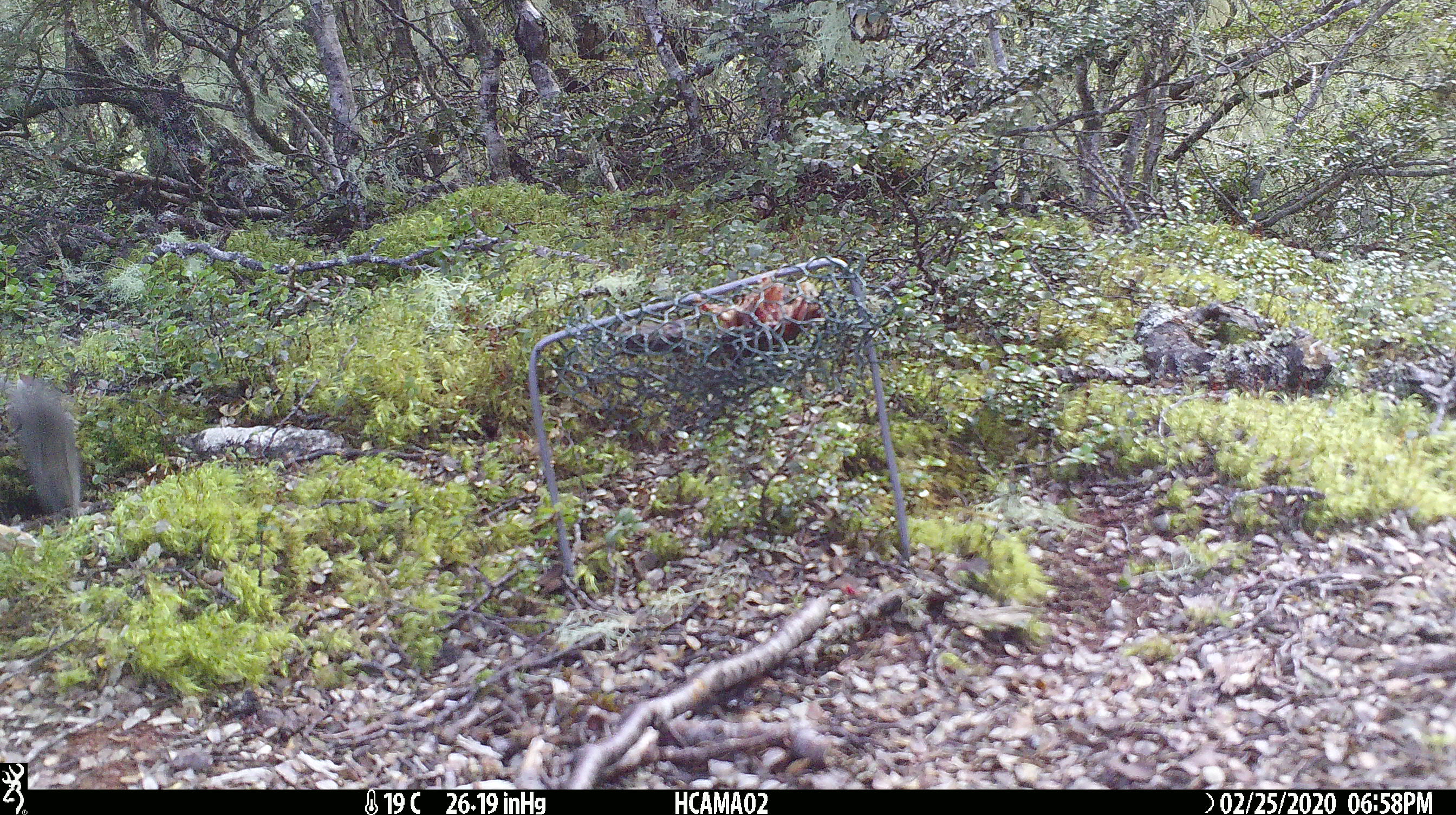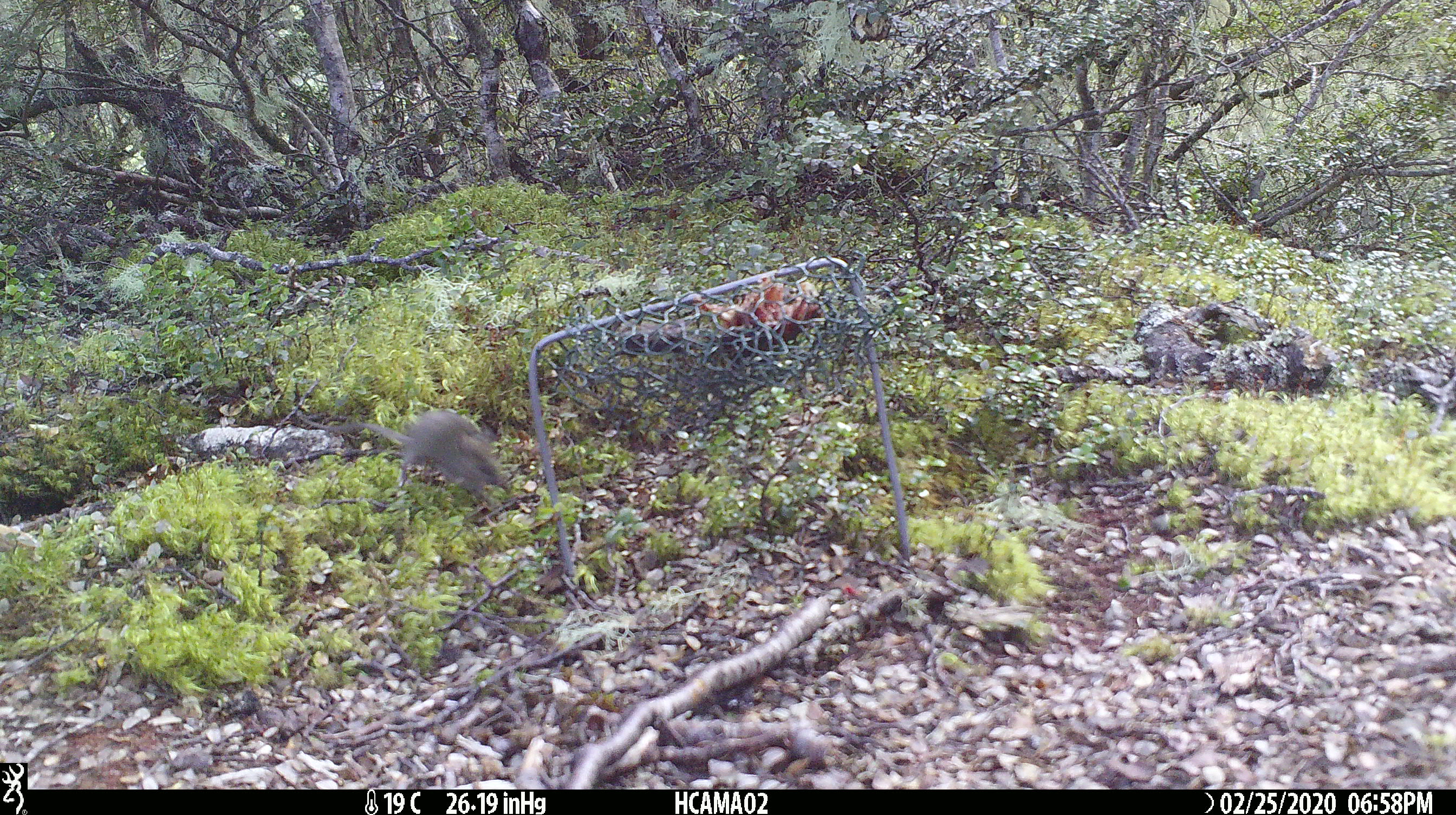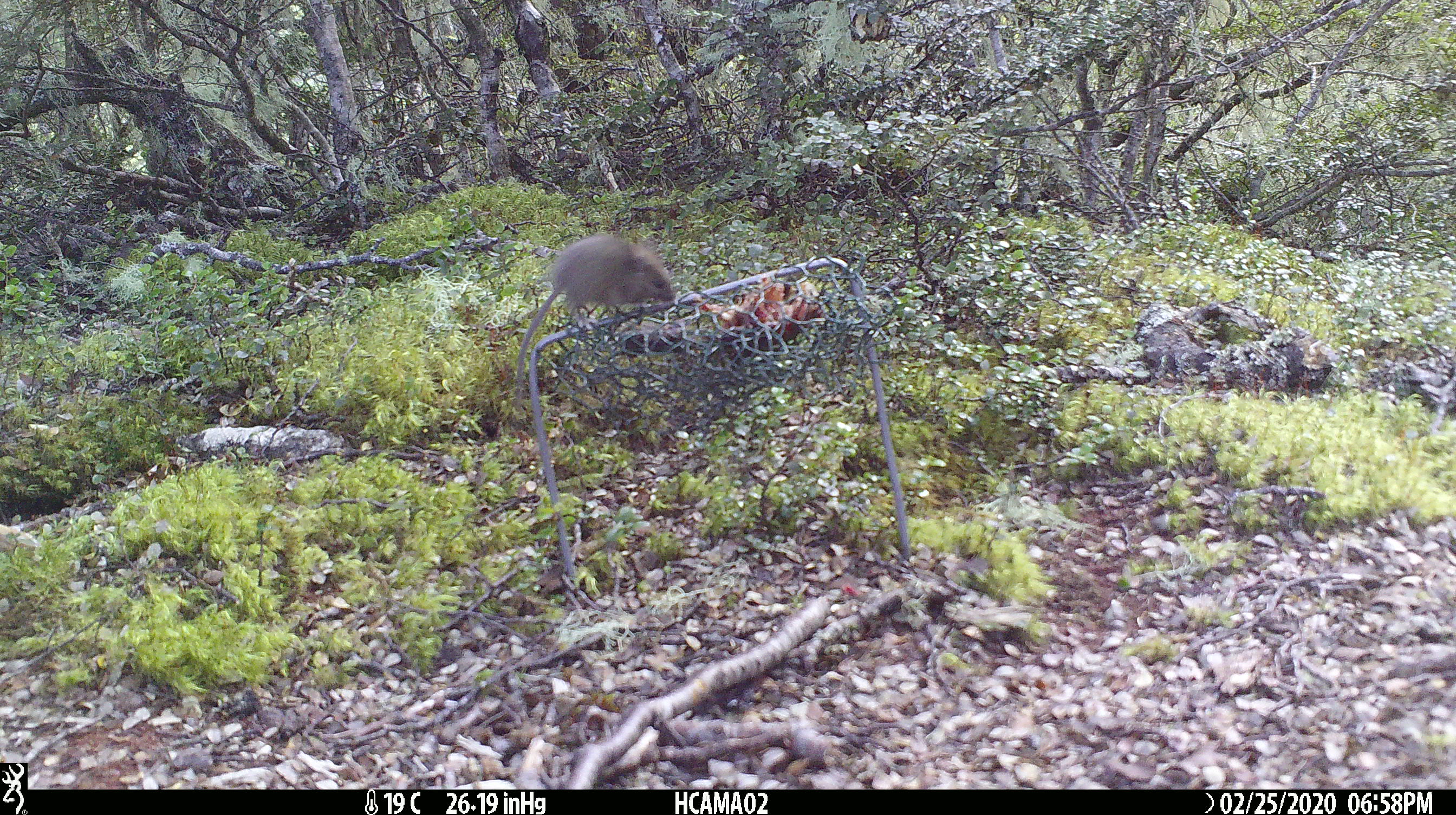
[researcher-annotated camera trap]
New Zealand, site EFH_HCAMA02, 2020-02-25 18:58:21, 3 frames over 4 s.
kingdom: Animalia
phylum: Chordata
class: Mammalia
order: Rodentia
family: Muridae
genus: Mus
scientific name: Mus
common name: mouse